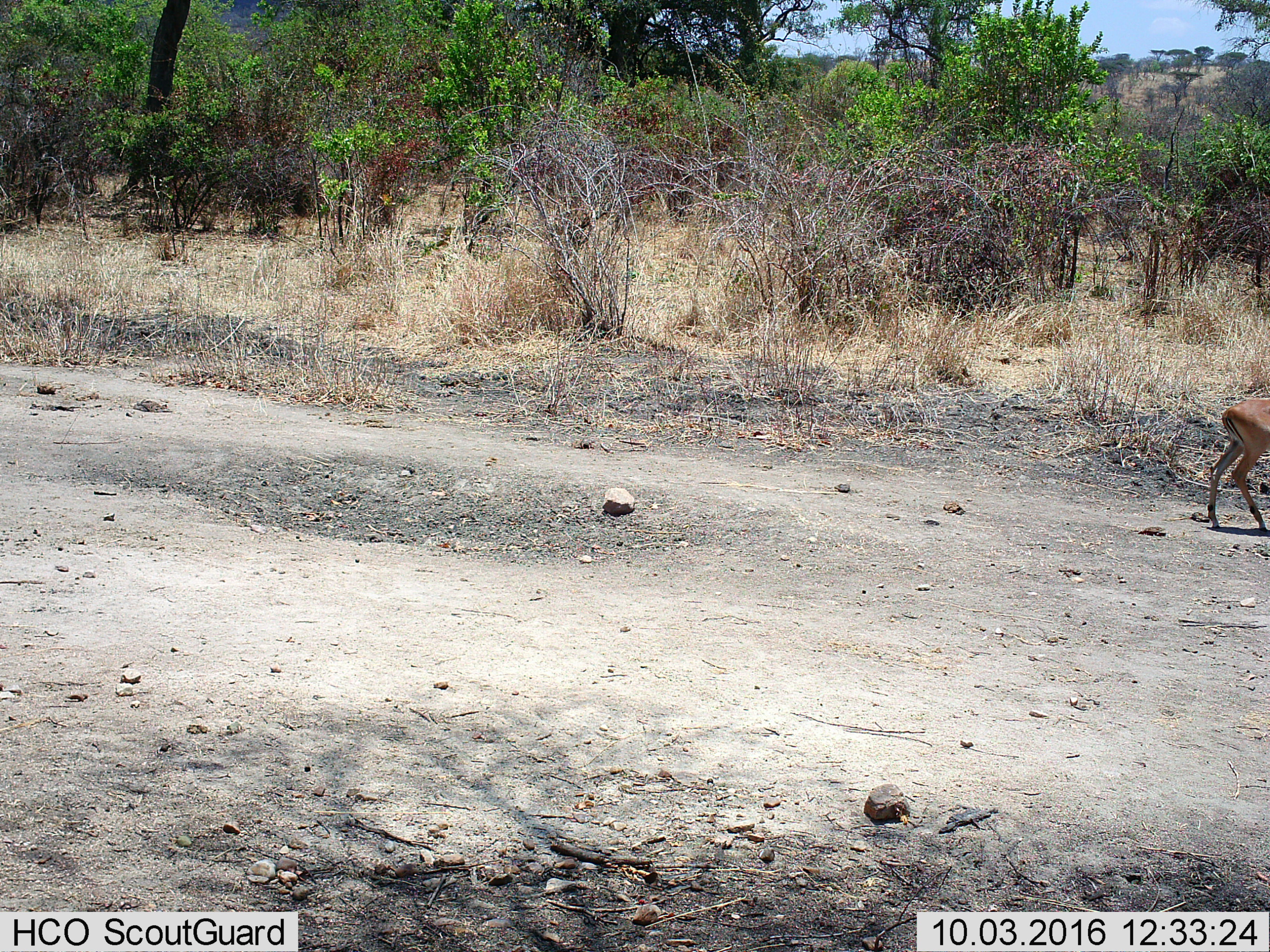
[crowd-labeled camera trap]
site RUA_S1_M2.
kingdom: Animalia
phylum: Chordata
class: Mammalia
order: Artiodactyla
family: Bovidae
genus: Aepyceros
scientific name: Aepyceros melampus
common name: impala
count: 1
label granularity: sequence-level